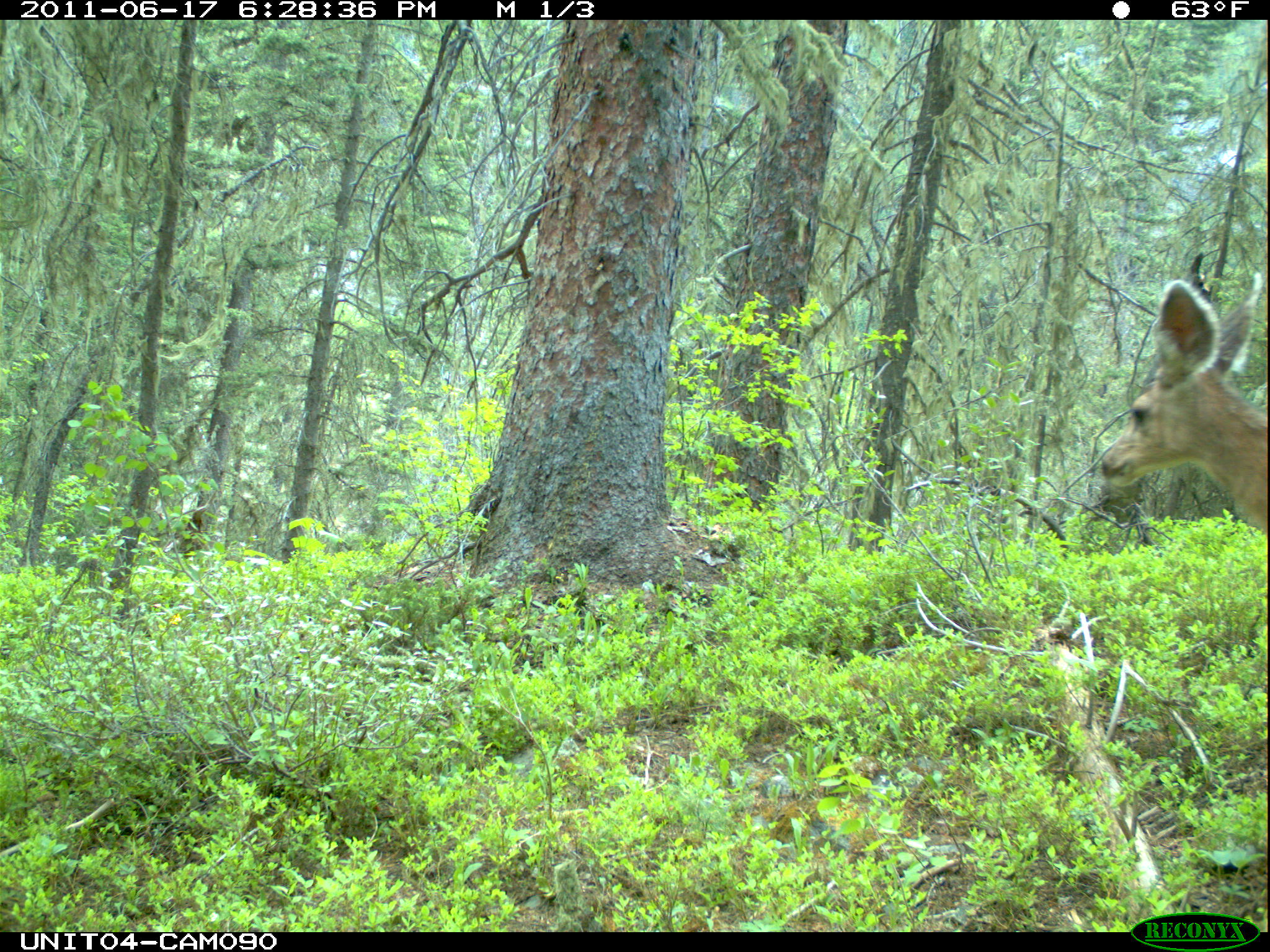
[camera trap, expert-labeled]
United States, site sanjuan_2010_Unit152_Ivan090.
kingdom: Animalia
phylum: Chordata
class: Mammalia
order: Artiodactyla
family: Cervidae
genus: Odocoileus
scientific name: Odocoileus hemionus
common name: mule deer